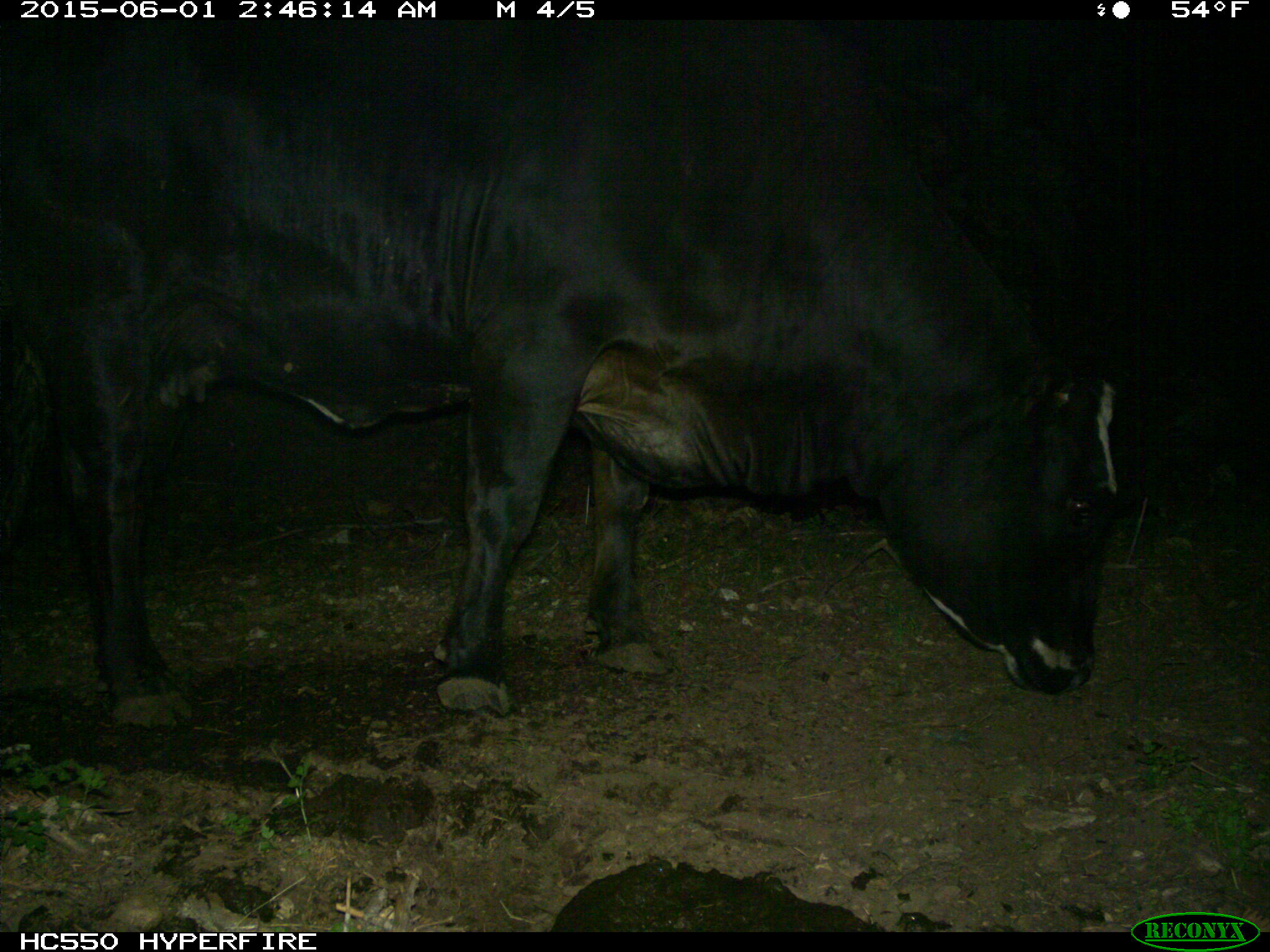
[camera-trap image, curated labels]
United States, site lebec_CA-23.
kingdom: Animalia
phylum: Chordata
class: Mammalia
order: Artiodactyla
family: Bovidae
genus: Bos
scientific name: Bos taurus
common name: domestic cow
Bos taurus (domestic cow).